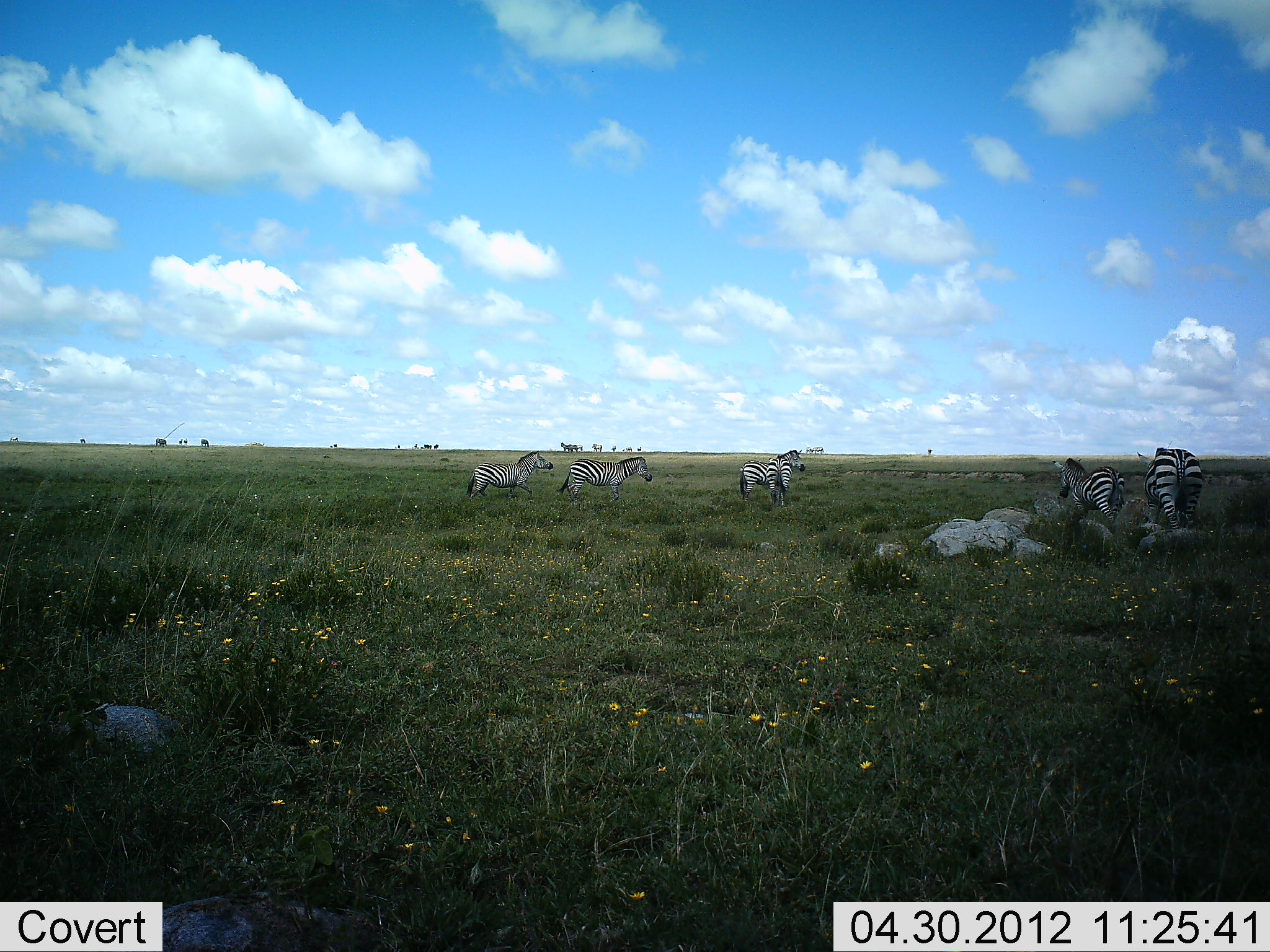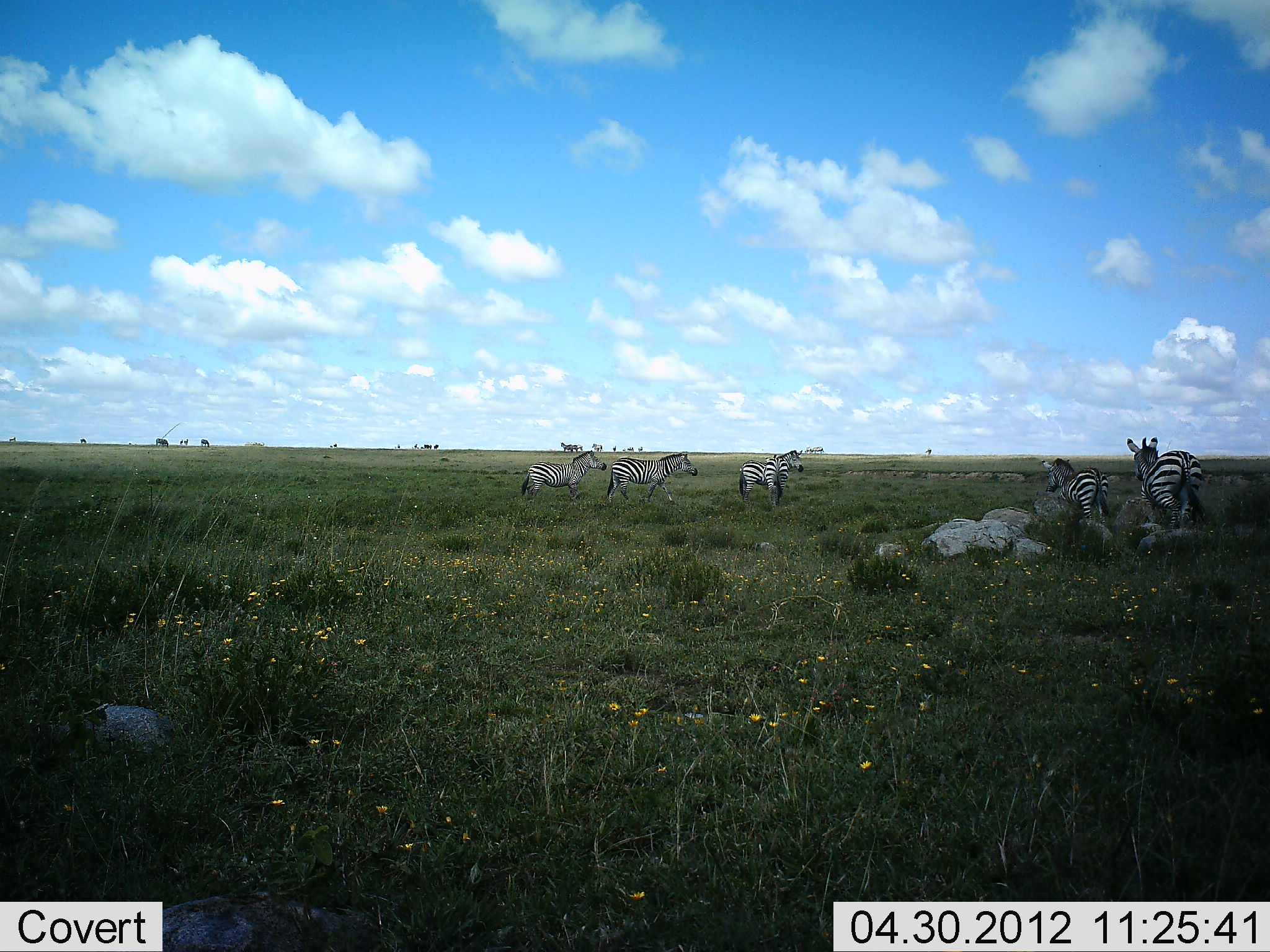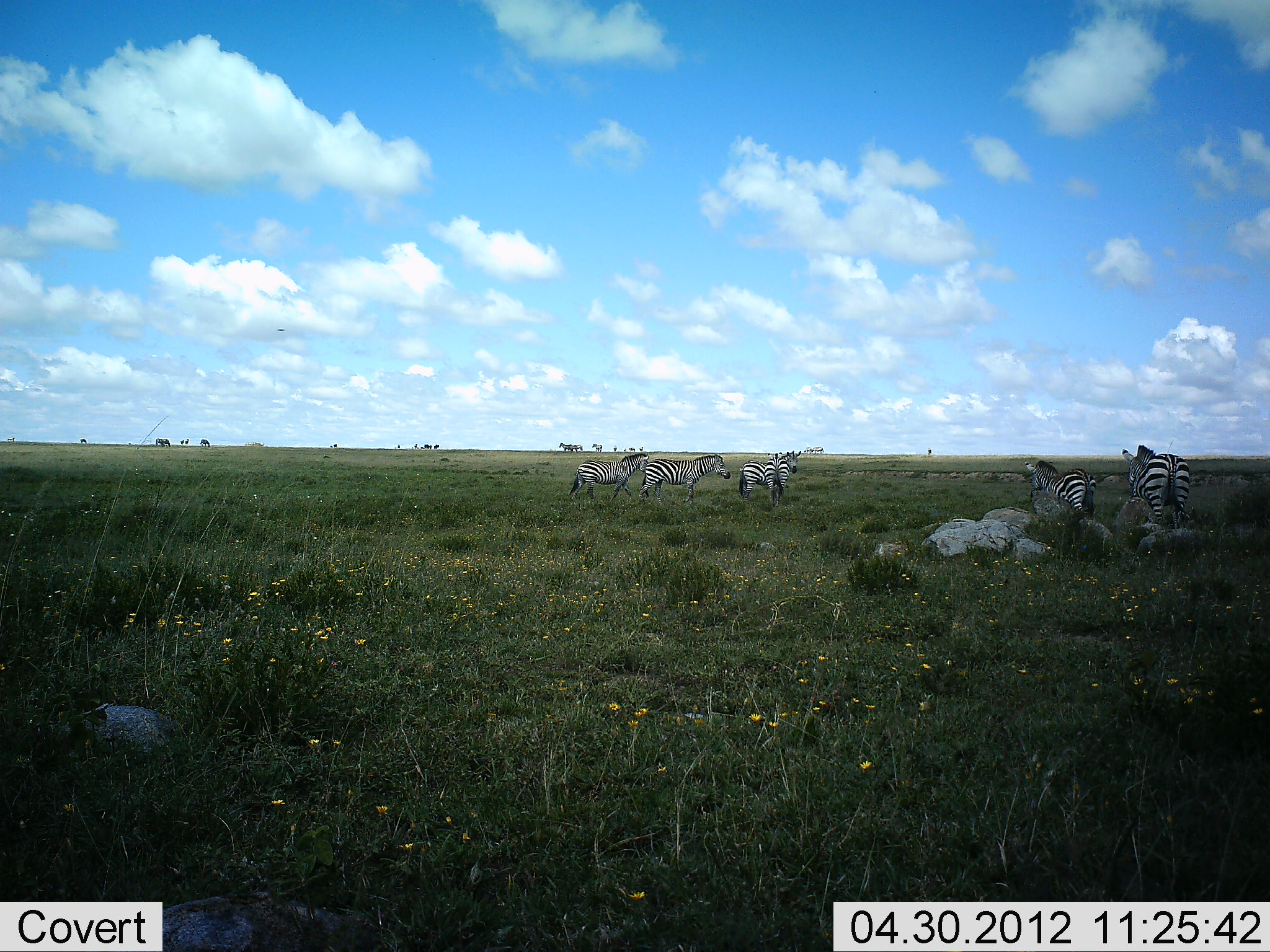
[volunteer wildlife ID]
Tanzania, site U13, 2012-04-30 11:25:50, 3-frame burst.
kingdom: Animalia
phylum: Chordata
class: Mammalia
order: Perissodactyla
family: Equidae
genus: Equus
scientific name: Equus quagga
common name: plains zebra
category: zebra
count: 6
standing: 62%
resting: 8%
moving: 92%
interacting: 0%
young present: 8%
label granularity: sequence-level